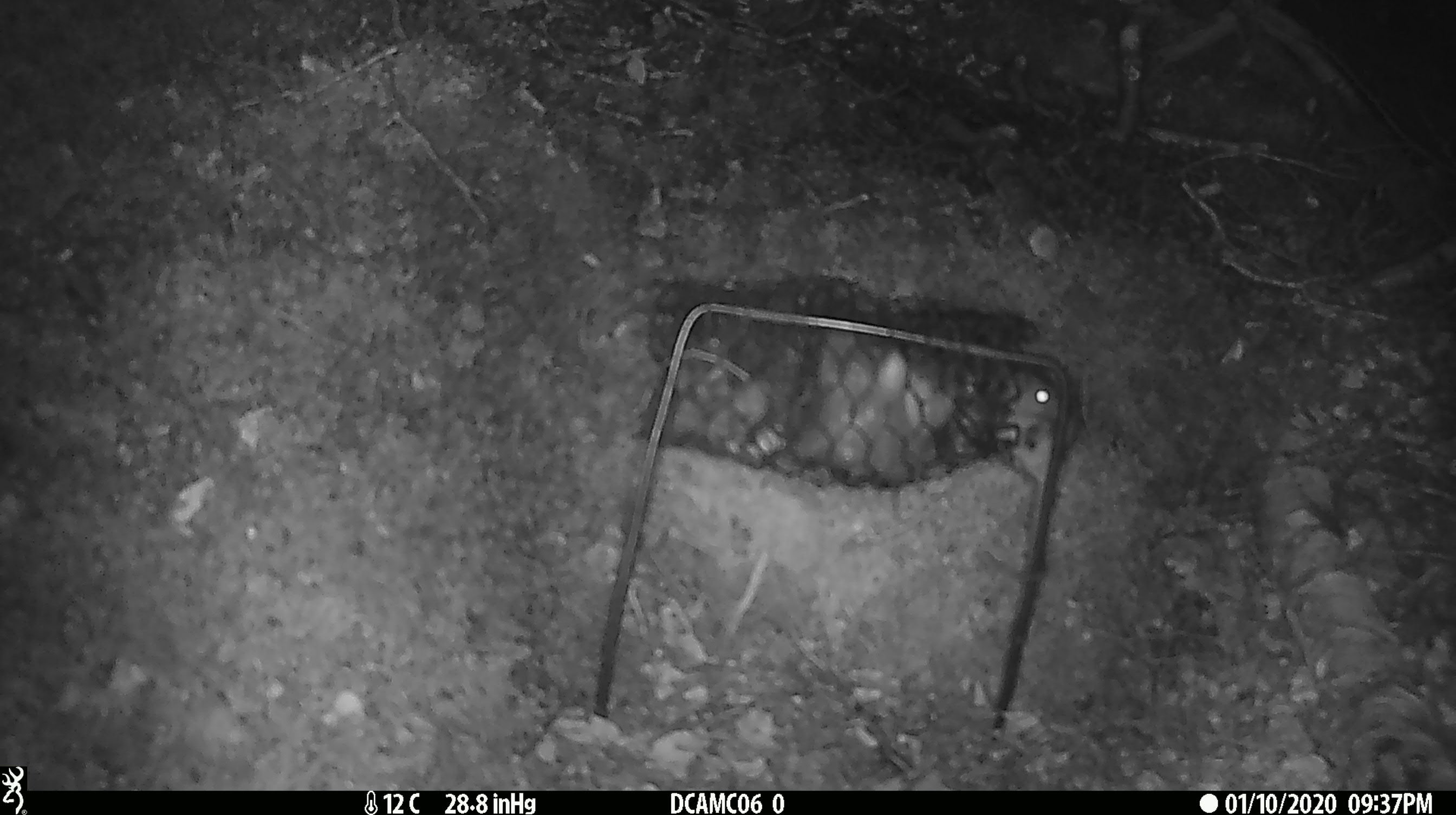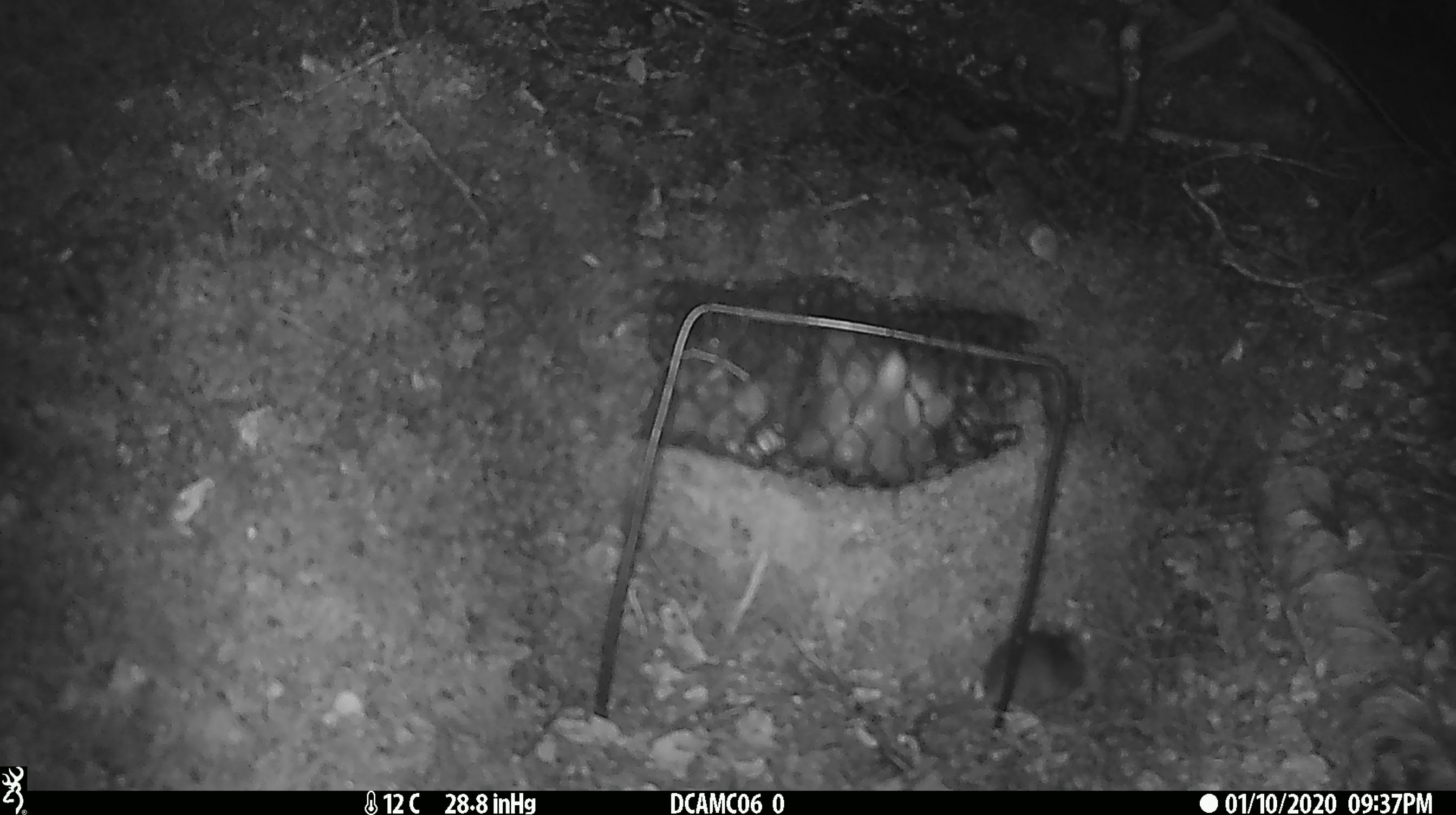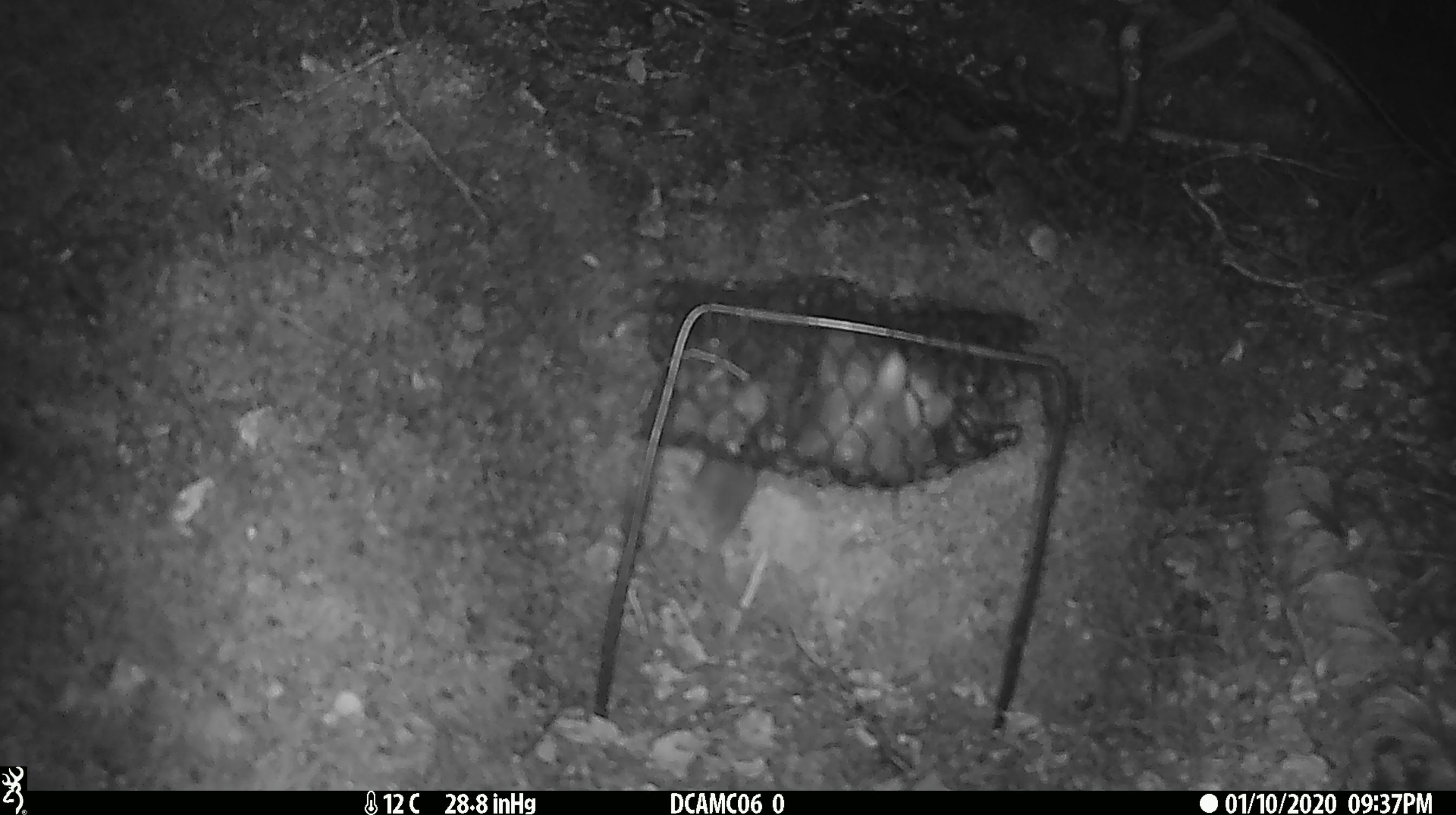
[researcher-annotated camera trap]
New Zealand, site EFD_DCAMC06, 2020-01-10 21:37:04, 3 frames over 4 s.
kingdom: Animalia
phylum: Chordata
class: Mammalia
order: Rodentia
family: Muridae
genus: Mus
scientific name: Mus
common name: mouse